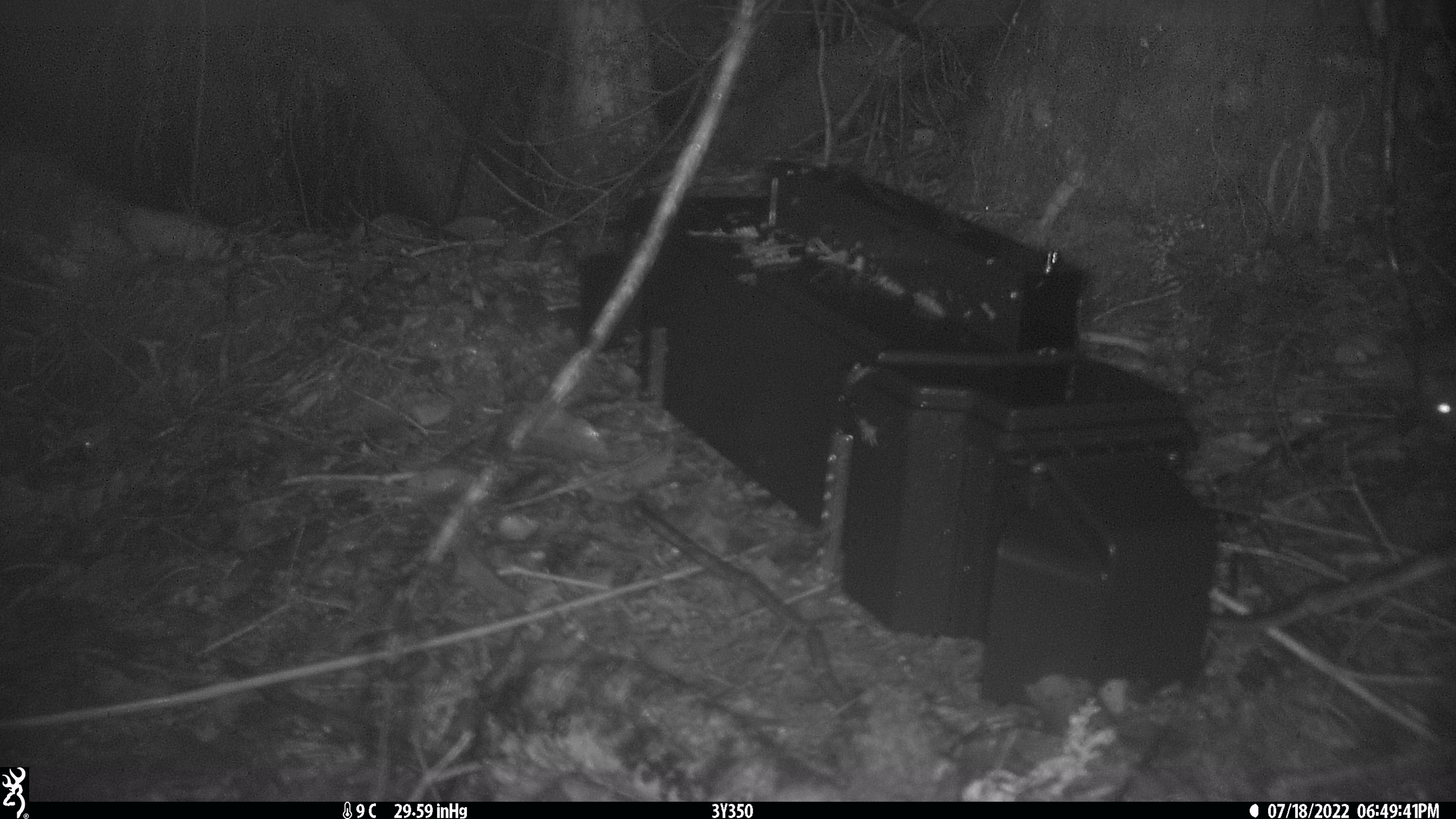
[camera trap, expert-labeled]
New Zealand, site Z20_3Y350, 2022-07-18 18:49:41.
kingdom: Animalia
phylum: Chordata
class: Mammalia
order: Rodentia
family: Muridae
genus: Rattus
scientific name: Rattus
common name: rat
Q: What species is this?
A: Rat (Rattus).